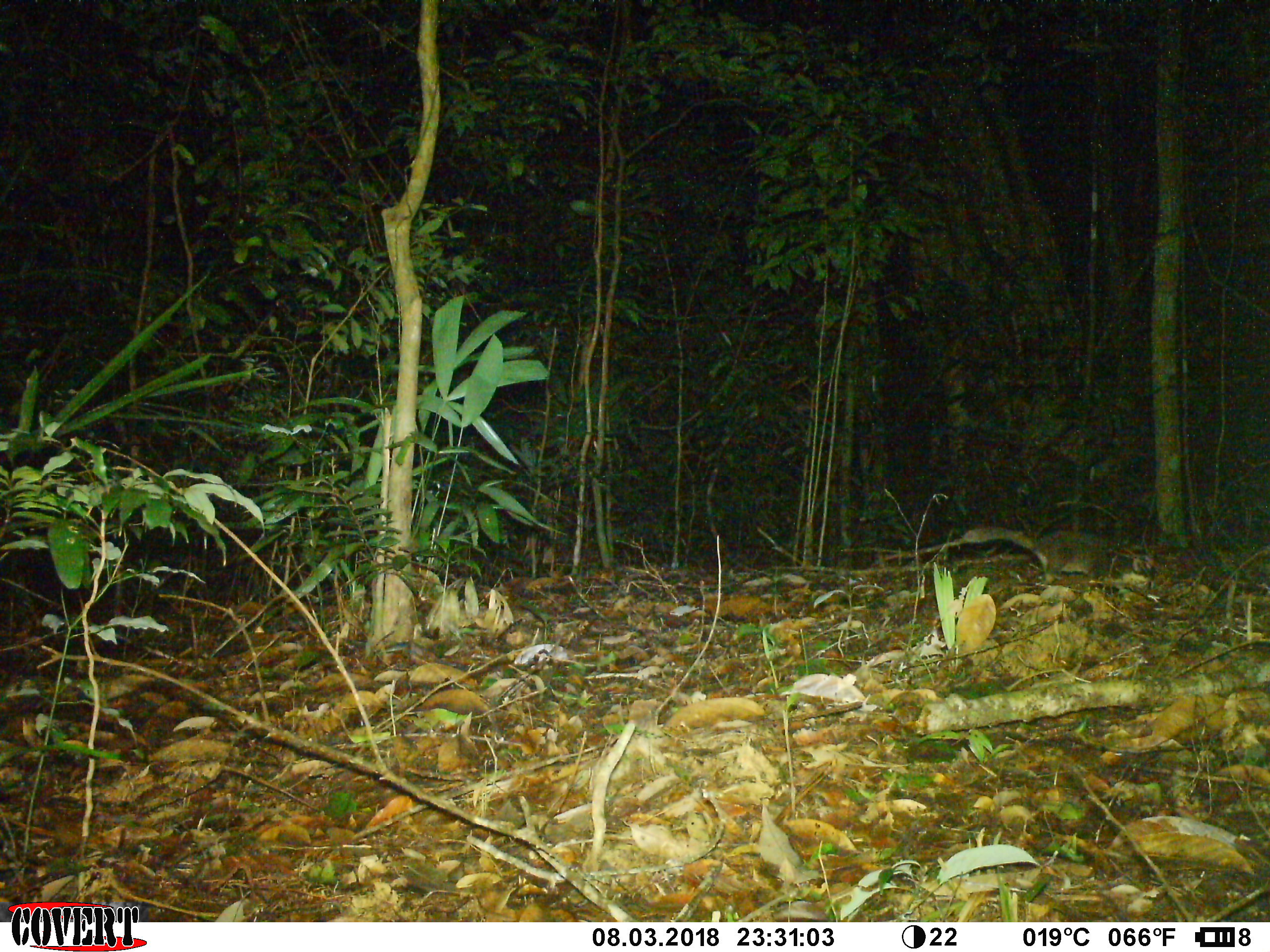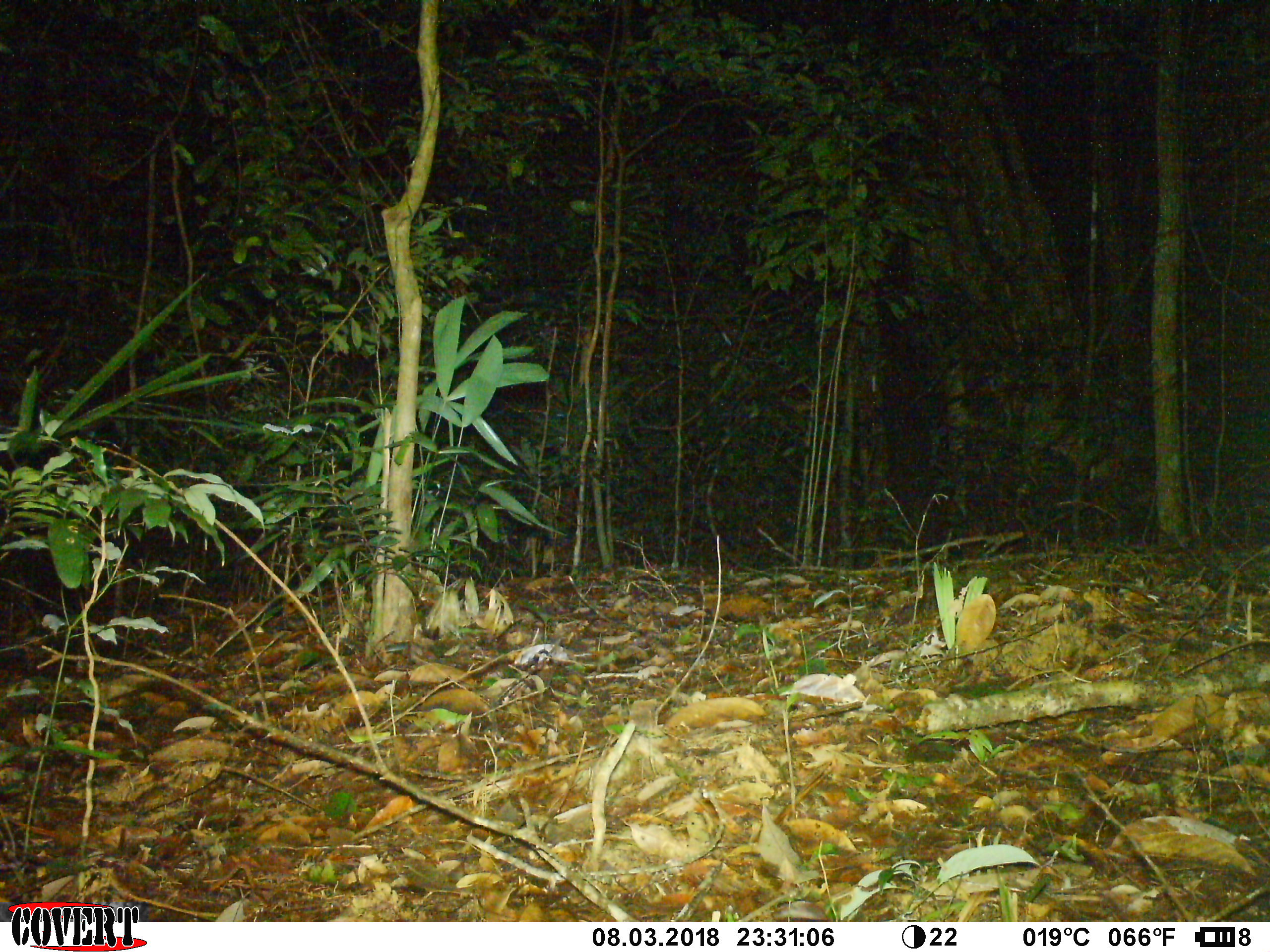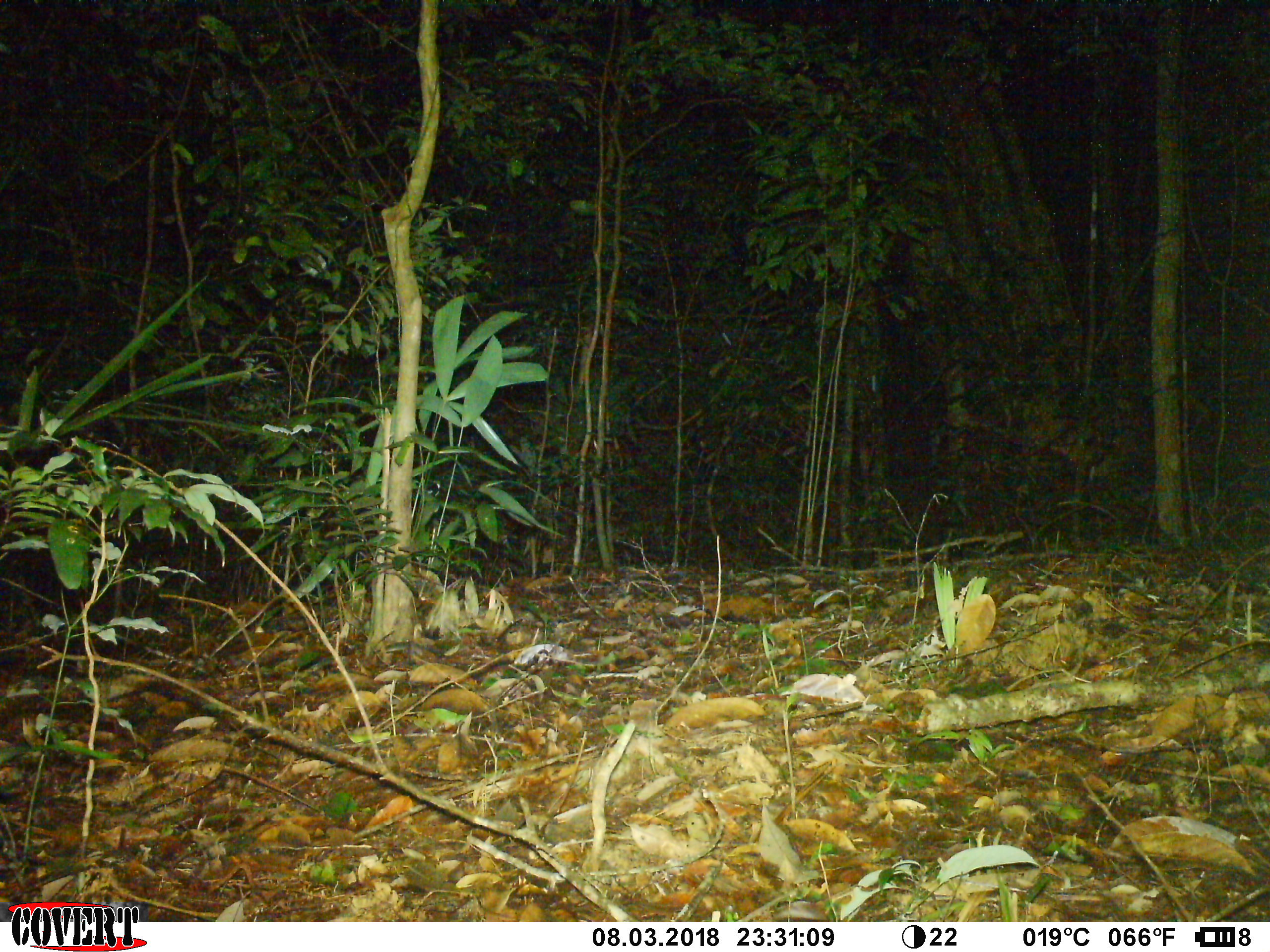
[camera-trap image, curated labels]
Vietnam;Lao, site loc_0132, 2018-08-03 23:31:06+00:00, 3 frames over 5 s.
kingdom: Animalia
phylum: Chordata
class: Mammalia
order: Carnivora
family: Mustelidae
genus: Melogale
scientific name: Melogale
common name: ferret badger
Ferret badger (Melogale). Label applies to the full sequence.